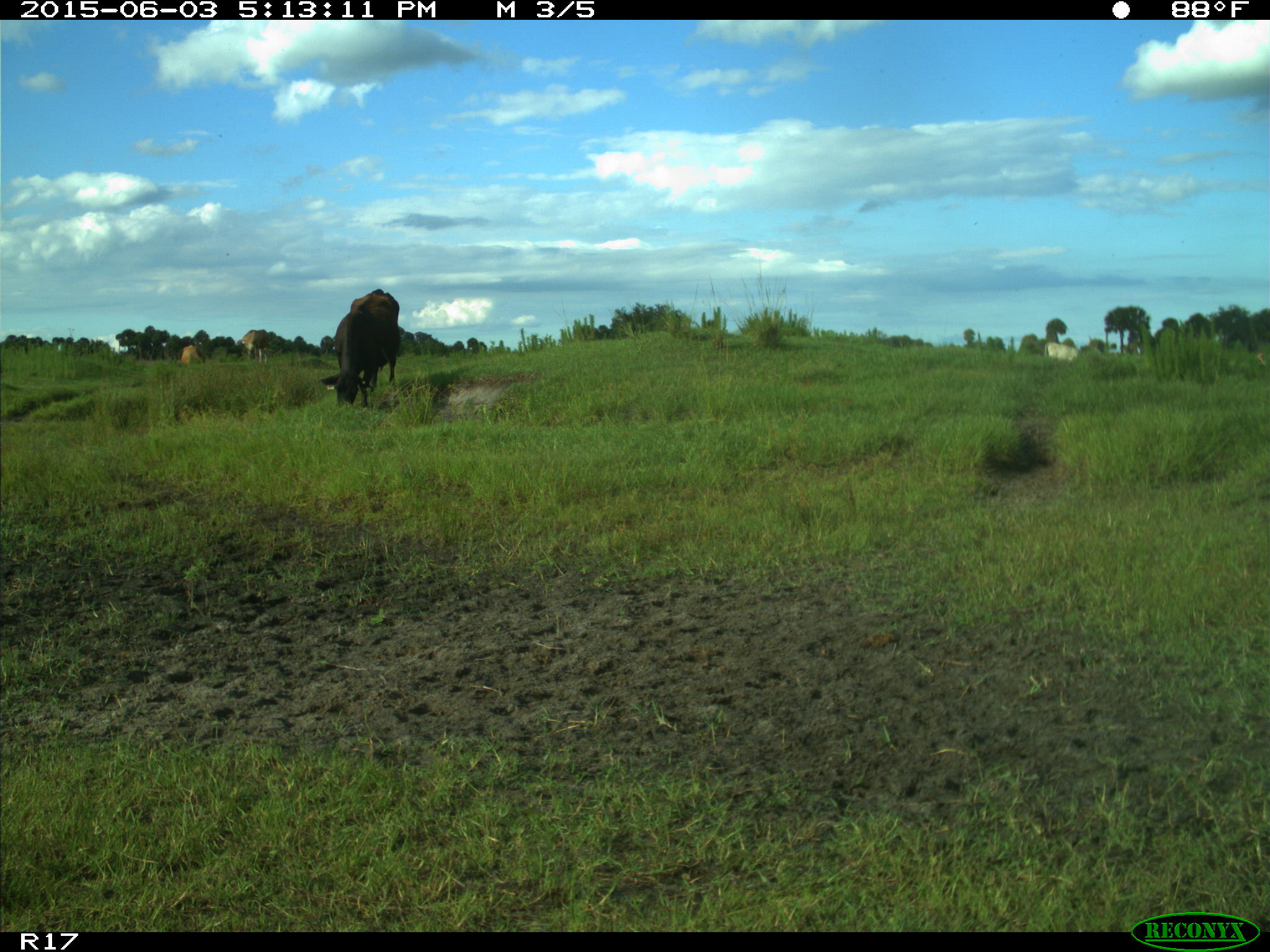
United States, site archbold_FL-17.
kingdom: Animalia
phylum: Chordata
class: Mammalia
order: Artiodactyla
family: Bovidae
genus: Bos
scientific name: Bos taurus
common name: domestic cow